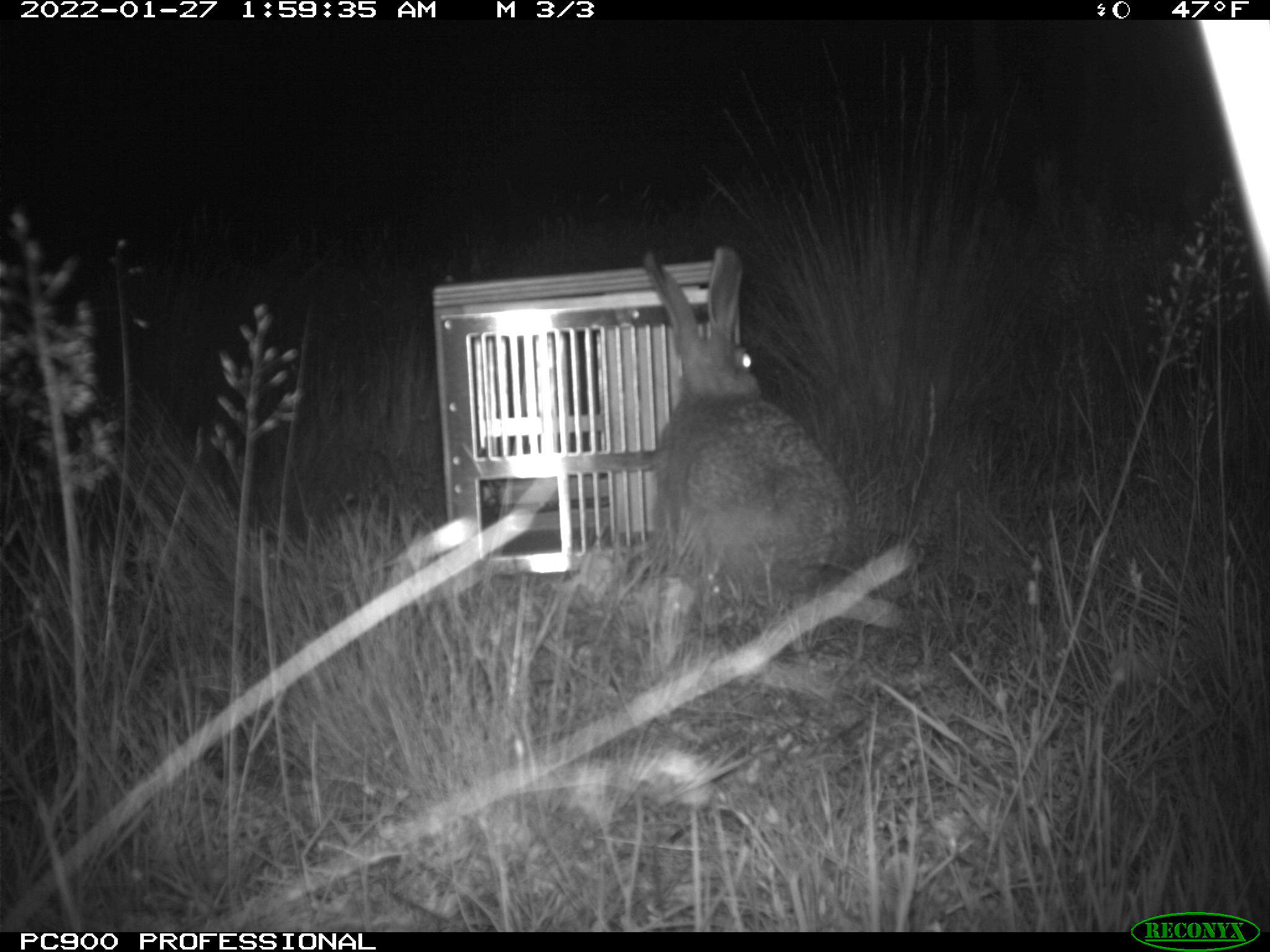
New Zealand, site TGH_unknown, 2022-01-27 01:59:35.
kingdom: Animalia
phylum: Chordata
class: Mammalia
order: Lagomorpha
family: Leporidae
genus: Lepus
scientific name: Lepus europaeus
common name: brown hare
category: hare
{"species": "hare (brown hare) (Lepus europaeus)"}